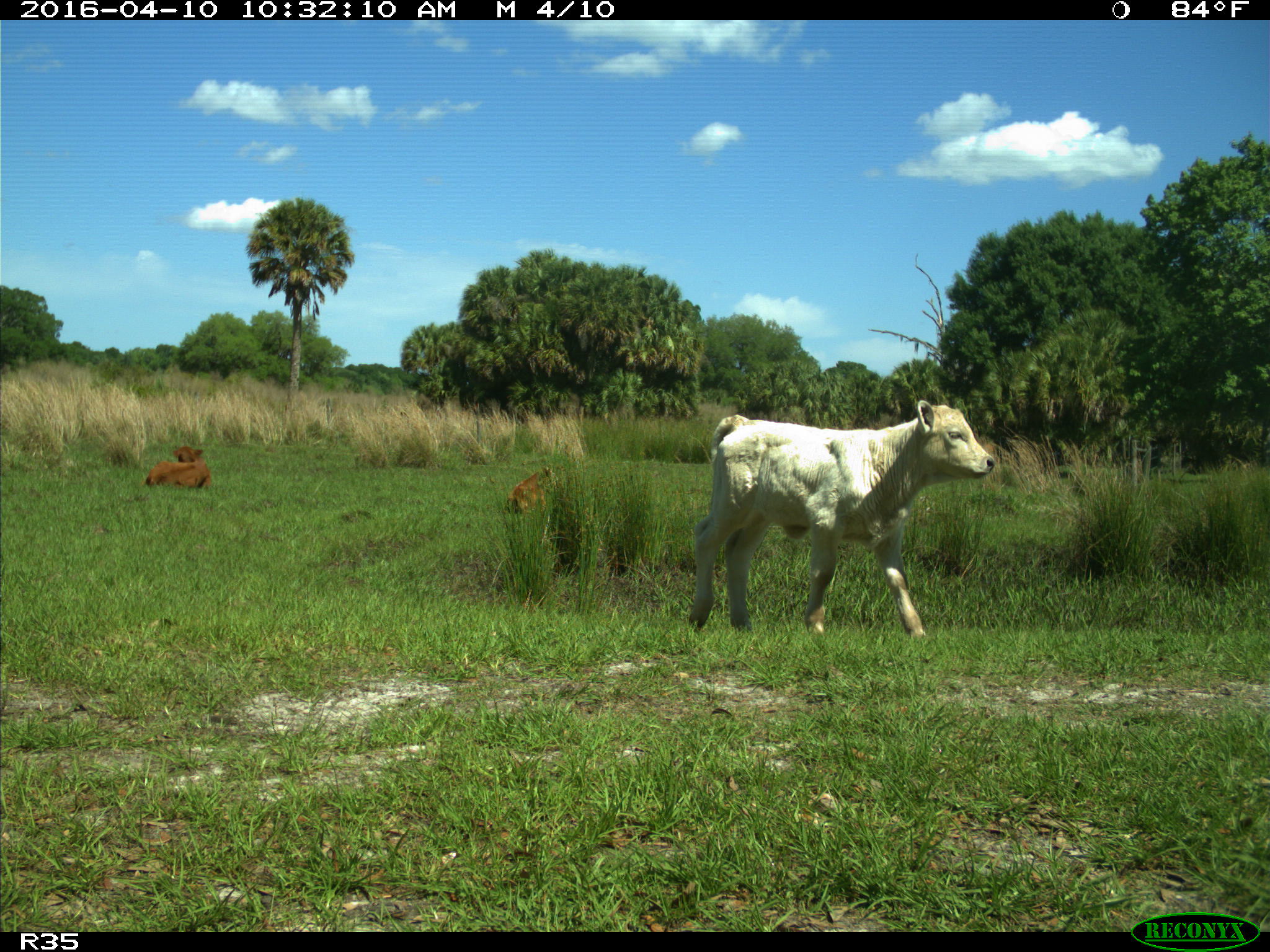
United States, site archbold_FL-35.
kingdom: Animalia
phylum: Chordata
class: Mammalia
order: Artiodactyla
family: Bovidae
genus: Bos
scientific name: Bos taurus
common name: domestic cow